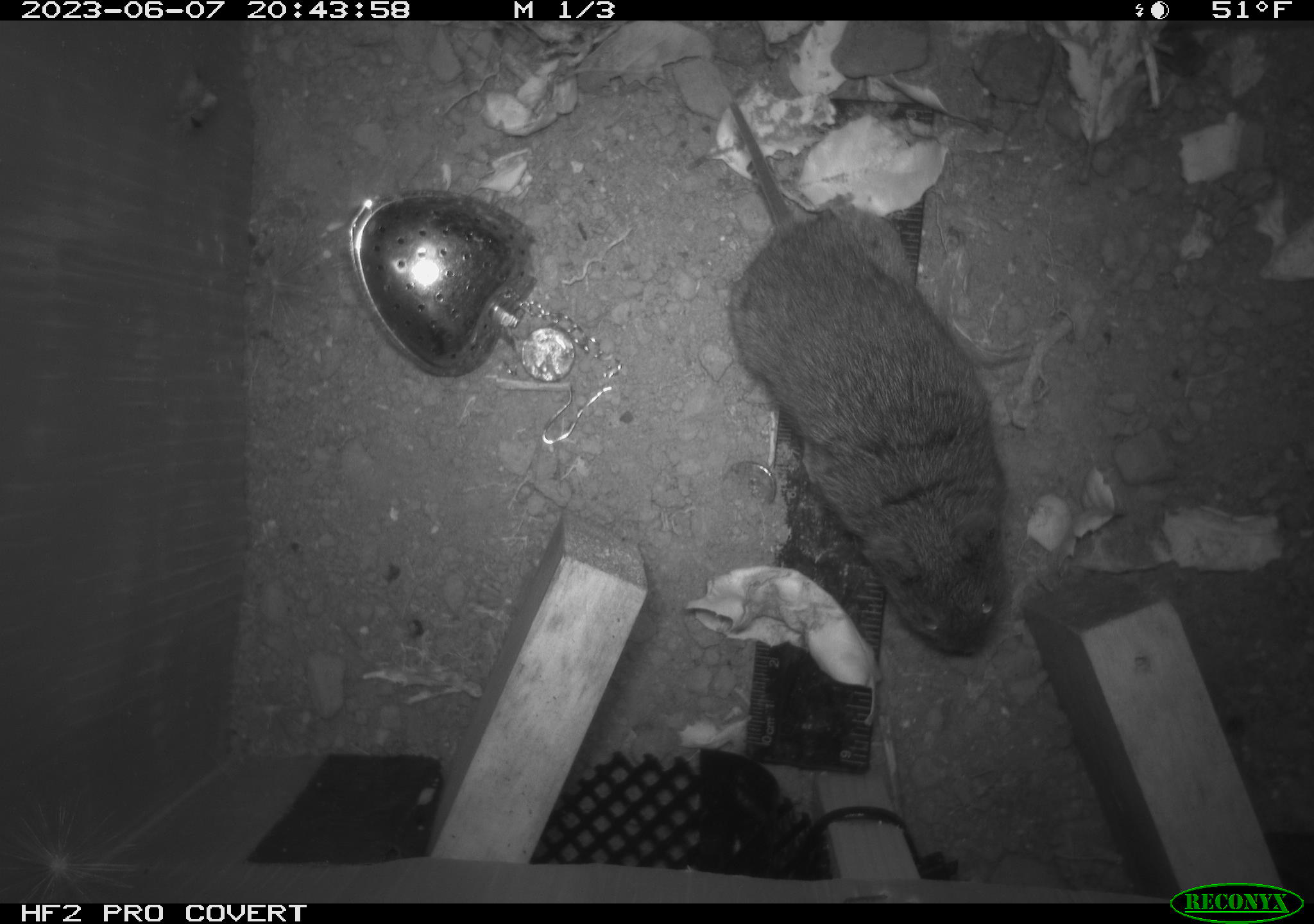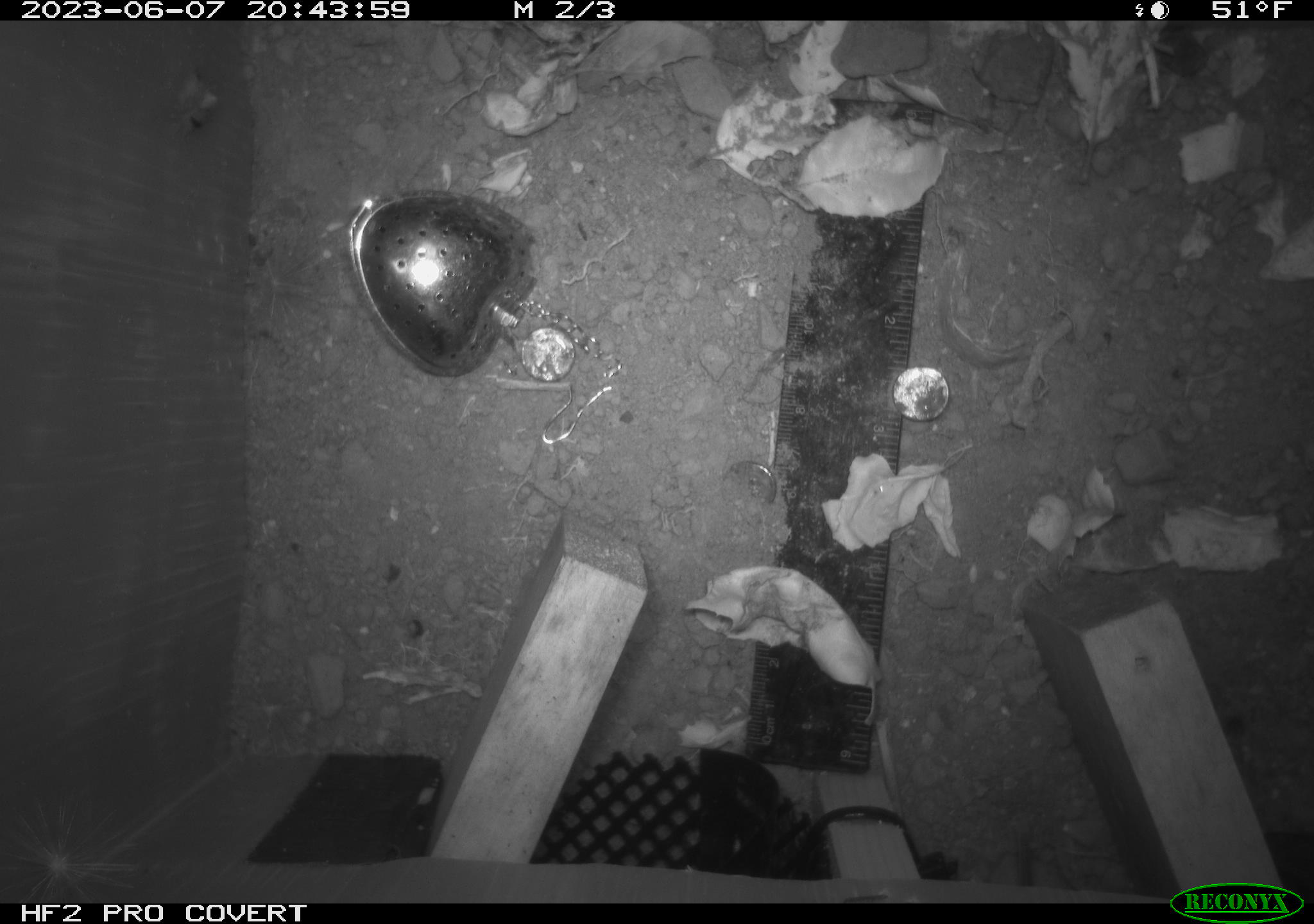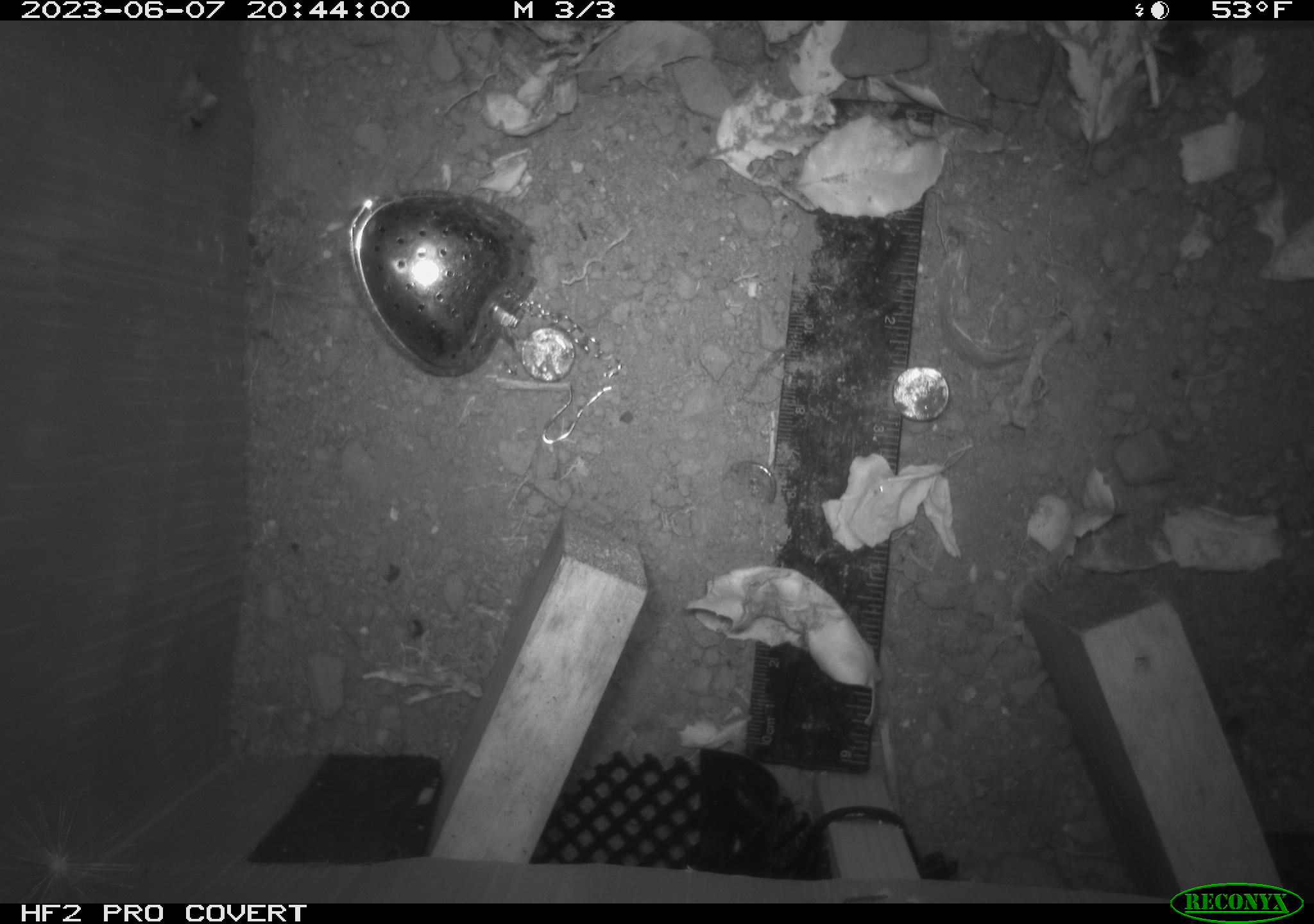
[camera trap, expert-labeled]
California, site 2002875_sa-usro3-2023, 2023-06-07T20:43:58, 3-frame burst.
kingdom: Animalia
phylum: Chordata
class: Mammalia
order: Rodentia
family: Cricetidae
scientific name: Arvicolinae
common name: voles, lemmings, and muskrats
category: arvicolinae subfamily